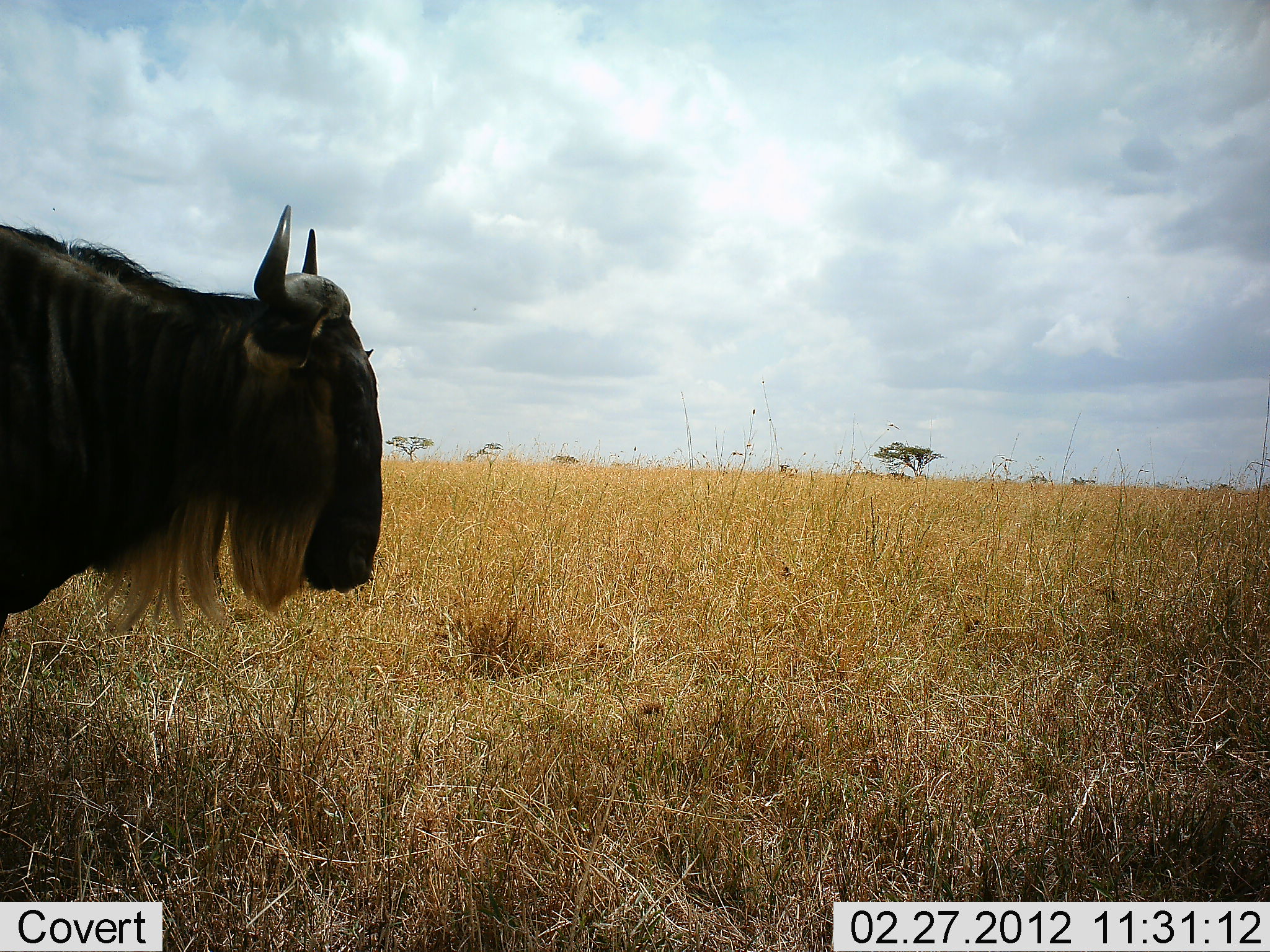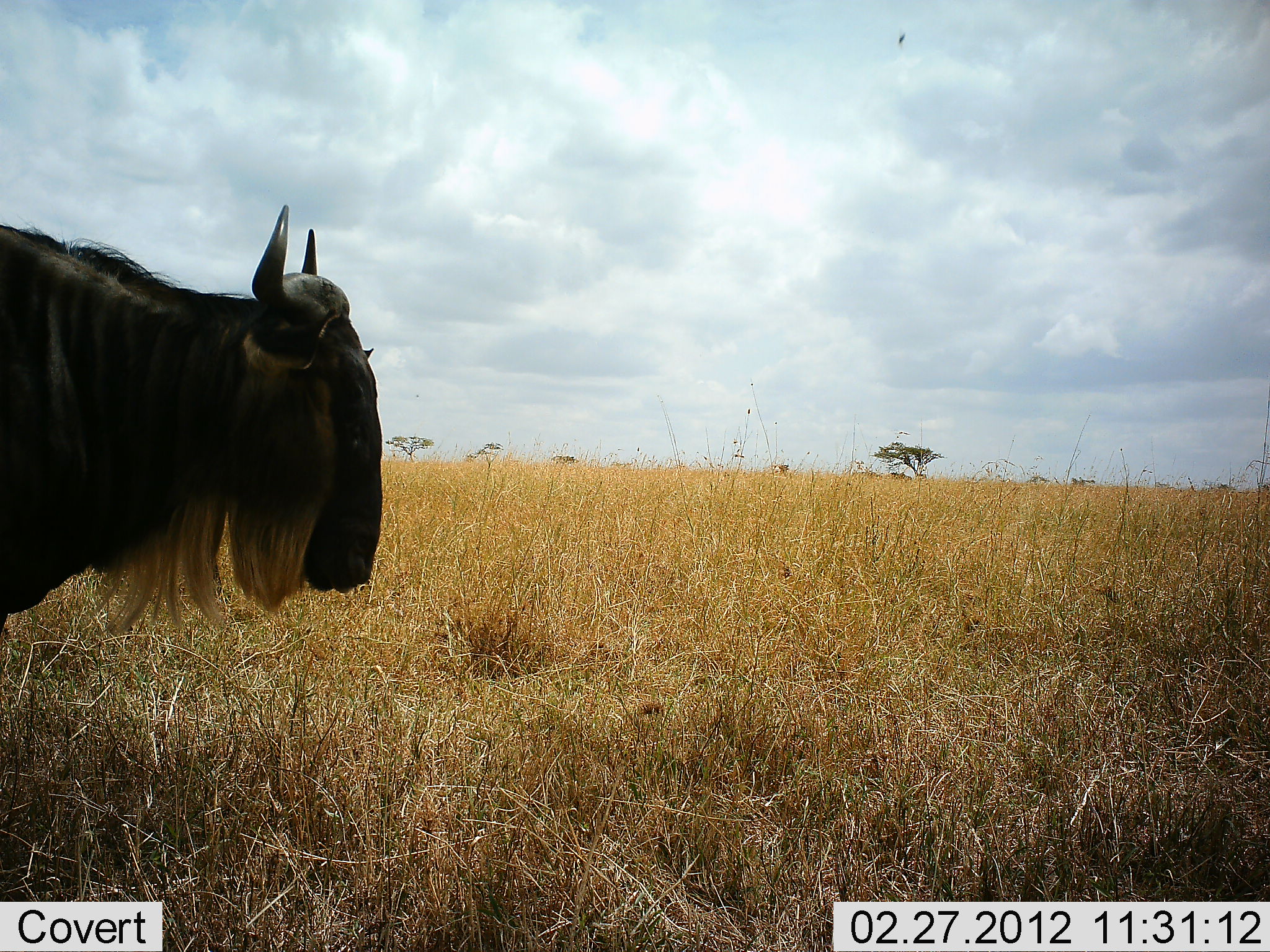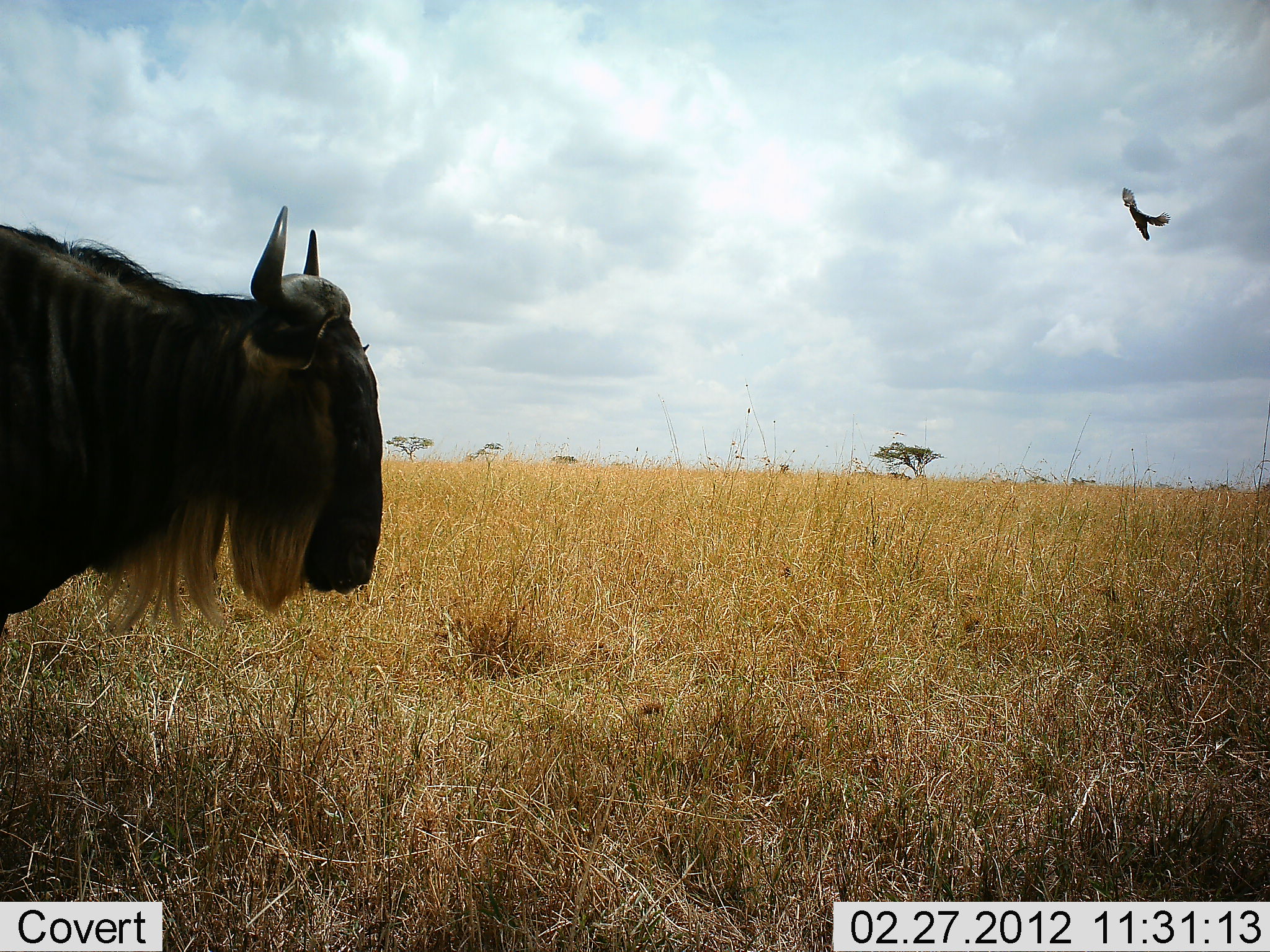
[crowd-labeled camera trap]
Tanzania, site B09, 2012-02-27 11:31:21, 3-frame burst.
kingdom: Animalia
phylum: Chordata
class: Mammalia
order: Artiodactyla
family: Bovidae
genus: Connochaetes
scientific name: Connochaetes taurinus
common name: blue wildebeest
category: wildebeest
Wildebeest (blue wildebeest) (Connochaetes taurinus), count 1. Behavior (volunteer vote fractions): standing 92%, resting 0%, moving 8%, interacting 0%. Young present (vote fraction): 0%. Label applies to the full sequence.